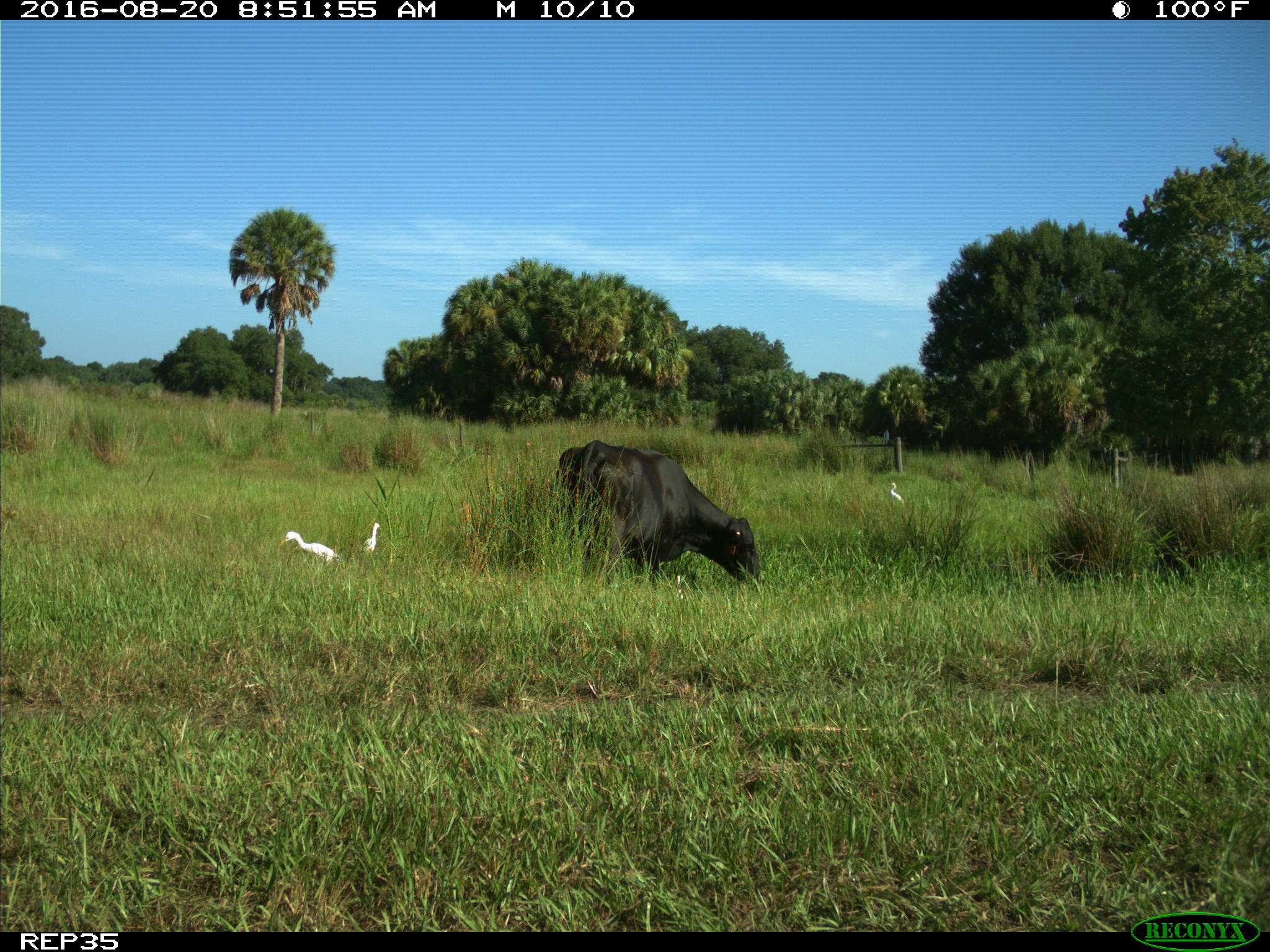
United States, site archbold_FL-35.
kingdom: Animalia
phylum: Chordata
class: Mammalia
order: Artiodactyla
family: Bovidae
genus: Bos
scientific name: Bos taurus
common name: domestic cow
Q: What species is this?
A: Bos taurus (domestic cow).